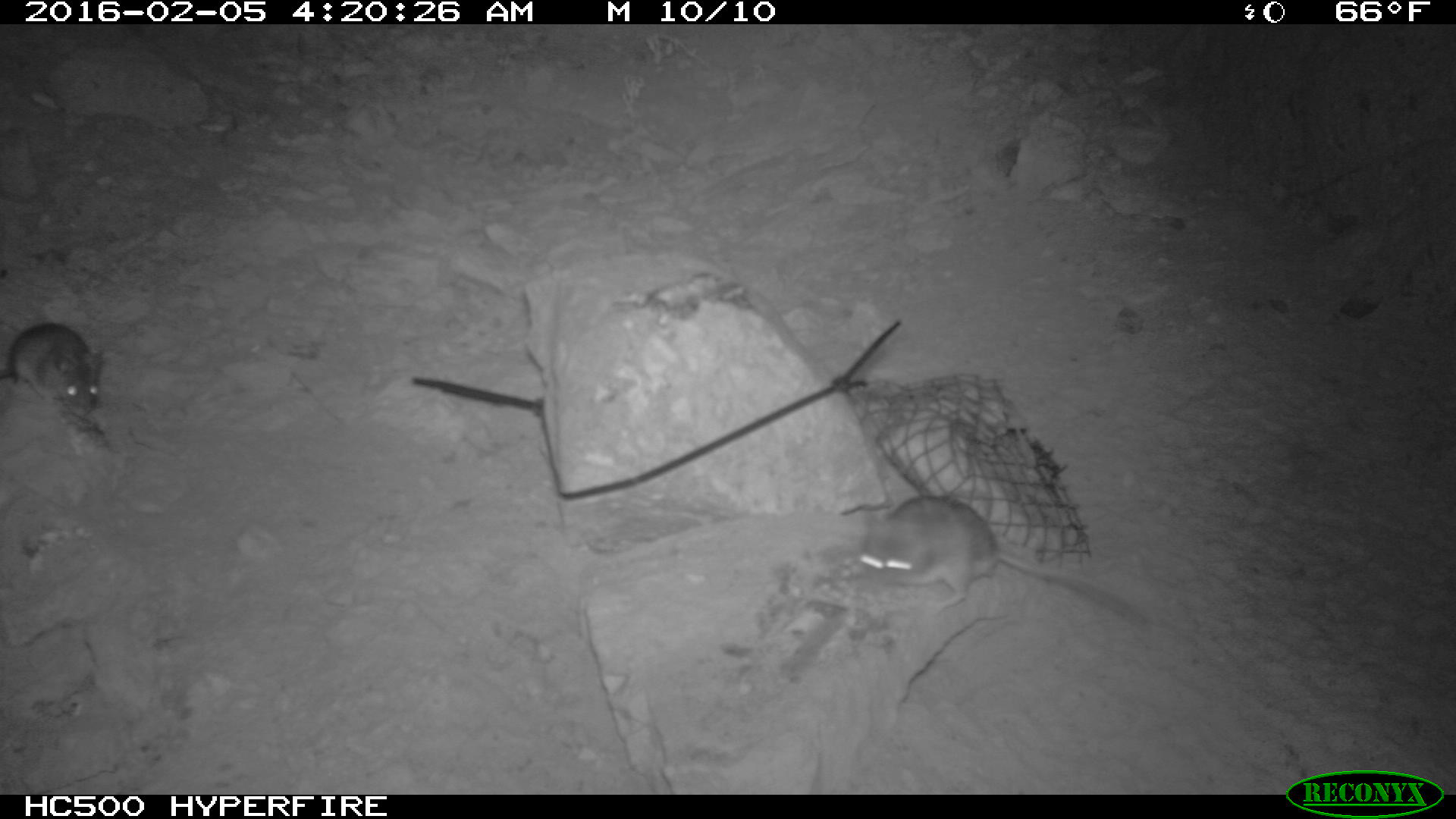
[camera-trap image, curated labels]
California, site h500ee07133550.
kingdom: Animalia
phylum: Chordata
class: Mammalia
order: Rodentia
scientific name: Rodentia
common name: rodent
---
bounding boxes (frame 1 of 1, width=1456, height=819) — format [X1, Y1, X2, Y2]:
rodent: [860, 495, 1147, 604]; [1, 323, 105, 418]